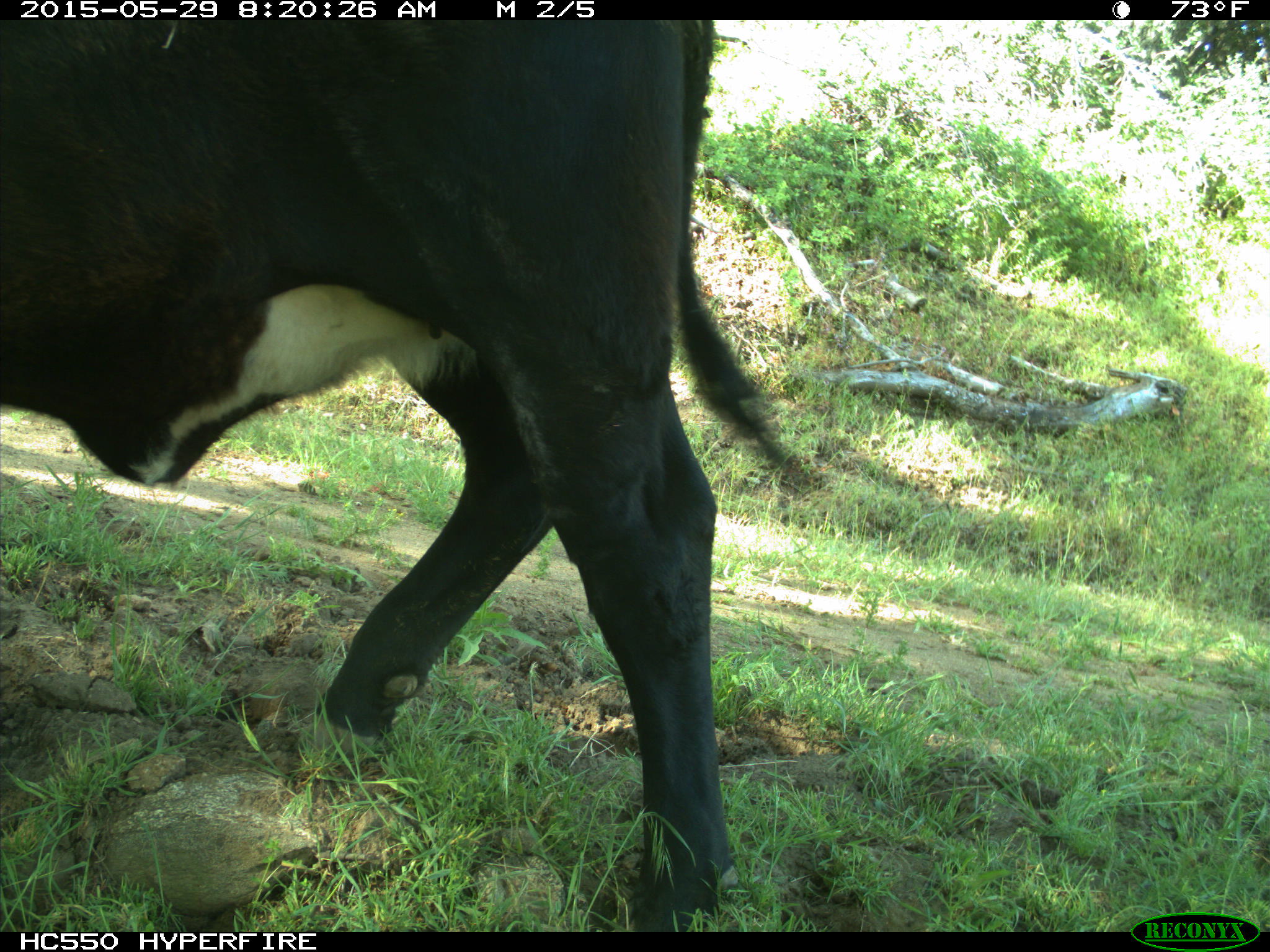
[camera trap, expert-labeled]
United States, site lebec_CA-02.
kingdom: Animalia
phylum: Chordata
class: Mammalia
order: Artiodactyla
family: Bovidae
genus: Bos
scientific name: Bos taurus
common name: domestic cow